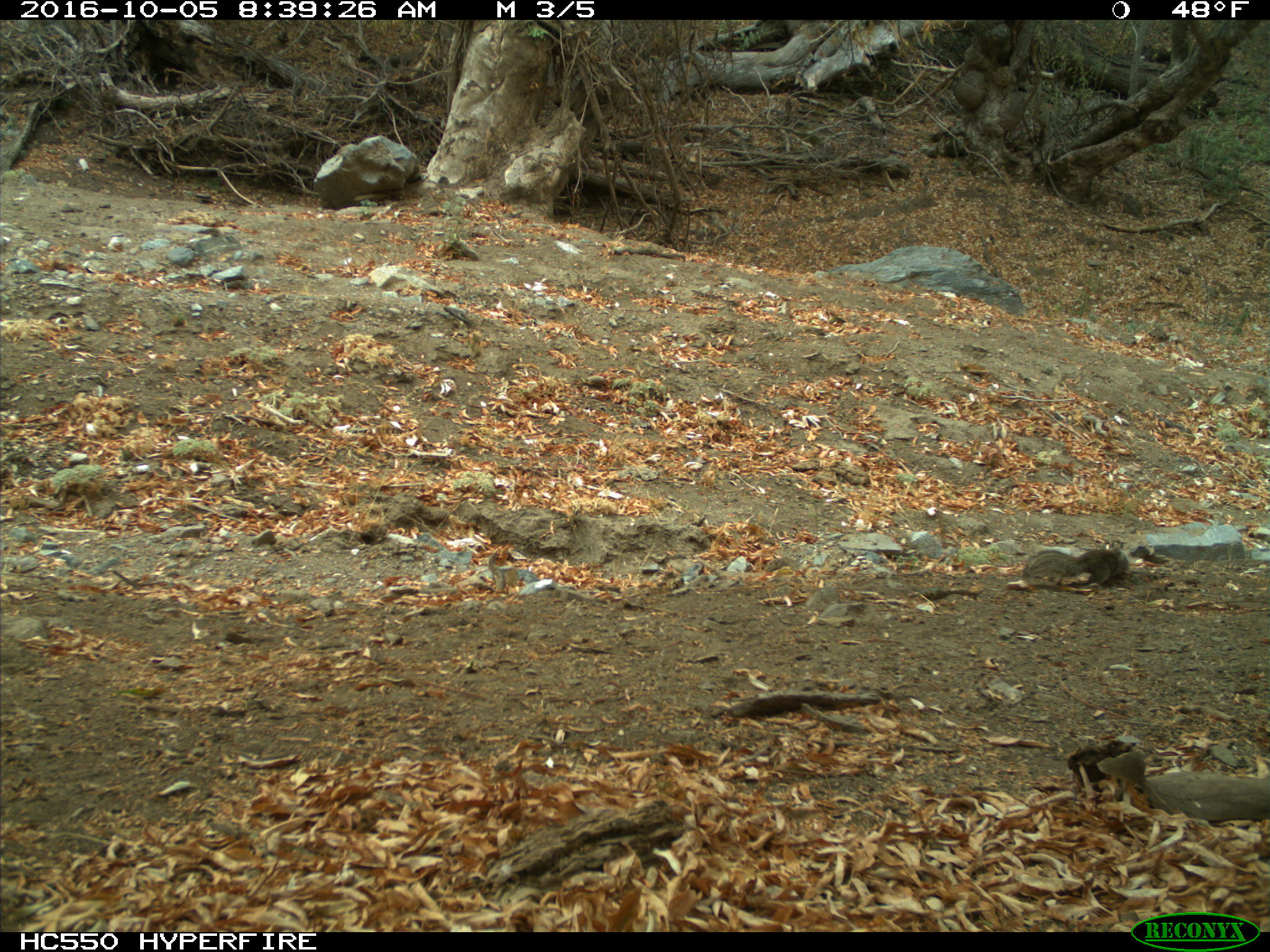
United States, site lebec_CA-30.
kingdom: Animalia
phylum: Chordata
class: Mammalia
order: Rodentia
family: Sciuridae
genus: Otospermophilus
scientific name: Otospermophilus beecheyi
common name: california ground squirrel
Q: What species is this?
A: Otospermophilus beecheyi (california ground squirrel).